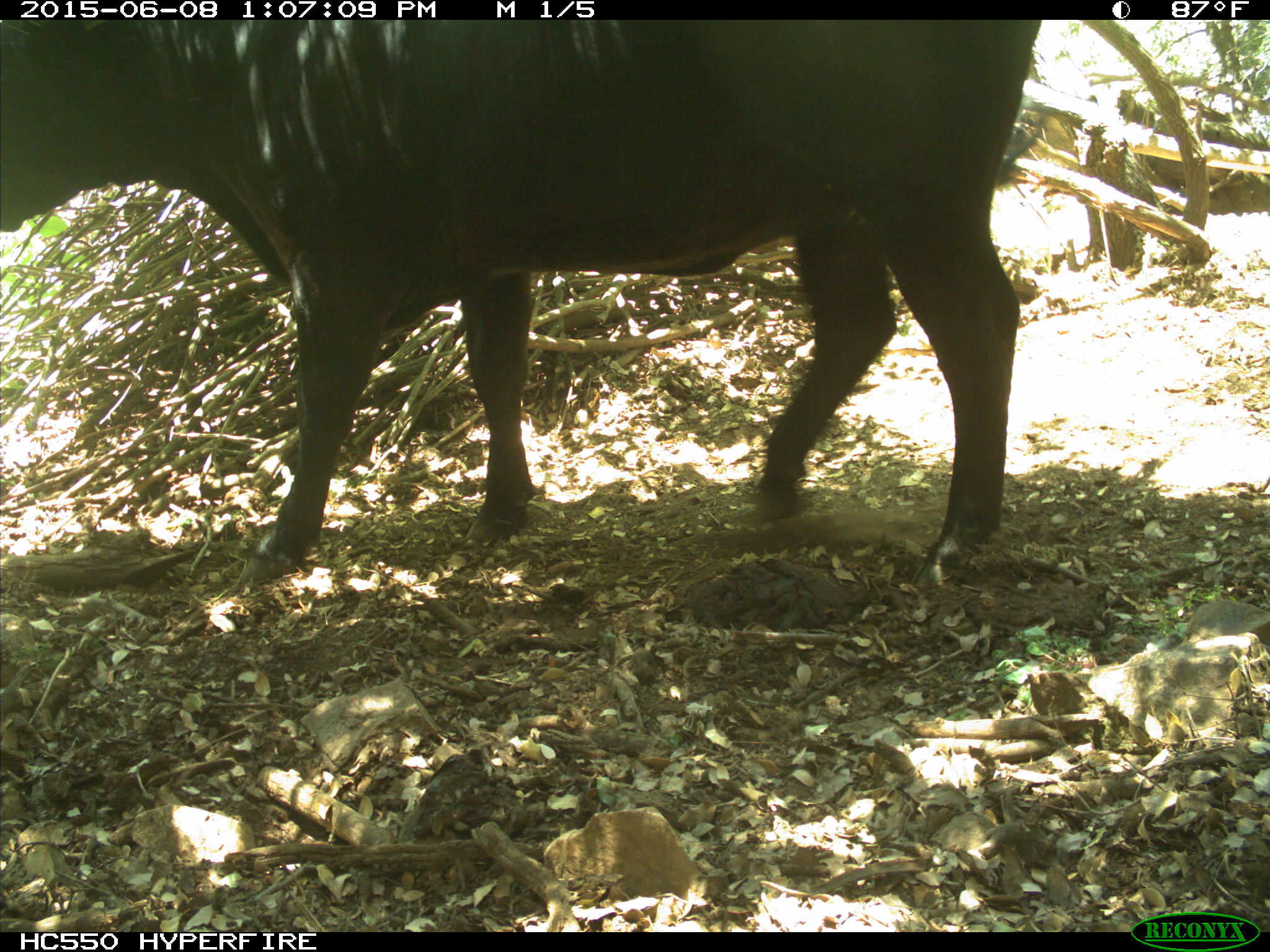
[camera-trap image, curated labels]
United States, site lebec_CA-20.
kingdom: Animalia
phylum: Chordata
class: Mammalia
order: Artiodactyla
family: Bovidae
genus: Bos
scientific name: Bos taurus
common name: domestic cow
Bos taurus (domestic cow).